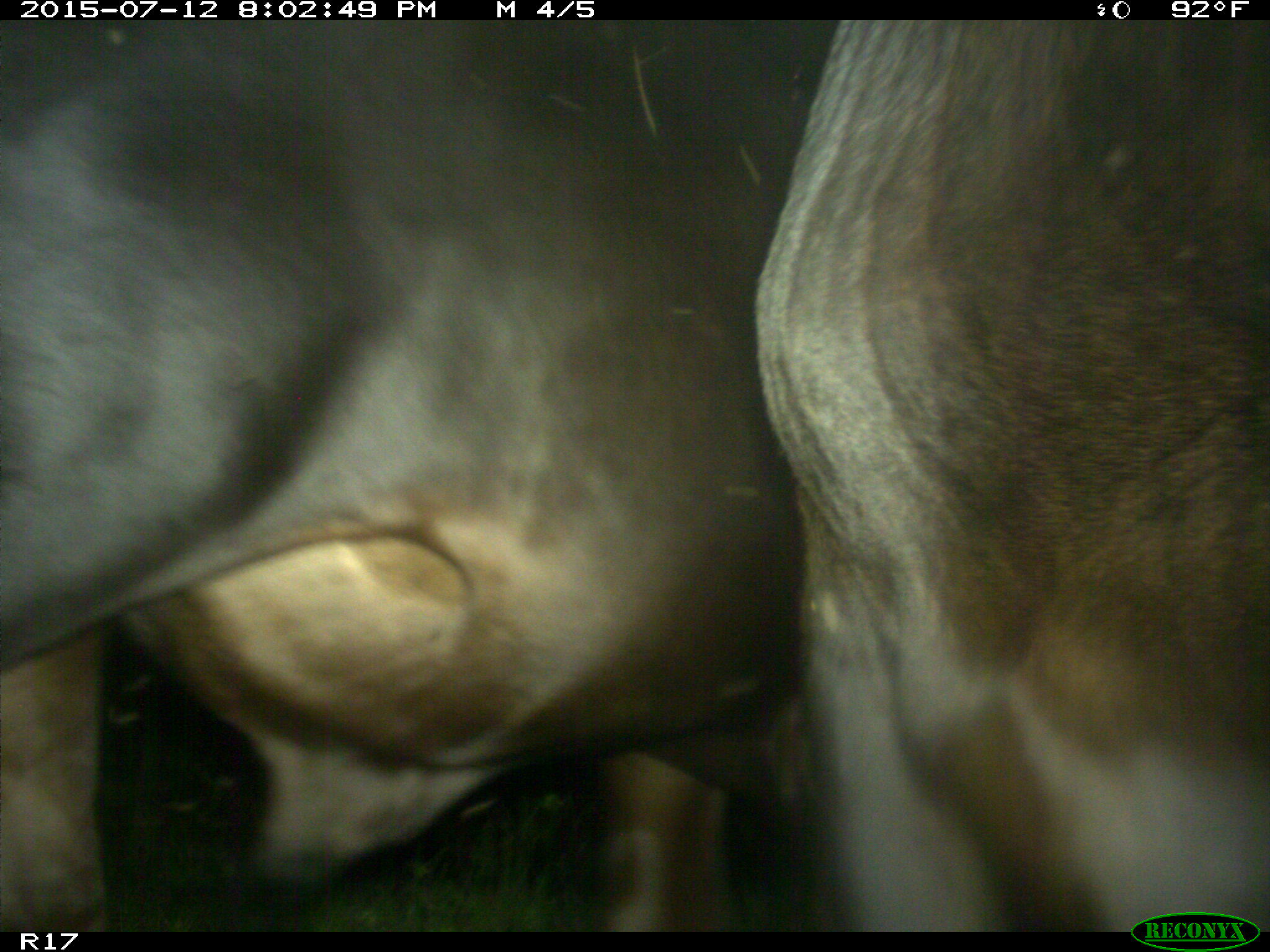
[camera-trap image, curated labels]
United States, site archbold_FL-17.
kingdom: Animalia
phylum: Chordata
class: Mammalia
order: Artiodactyla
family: Bovidae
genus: Bos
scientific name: Bos taurus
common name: domestic cow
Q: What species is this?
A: Bos taurus (domestic cow).